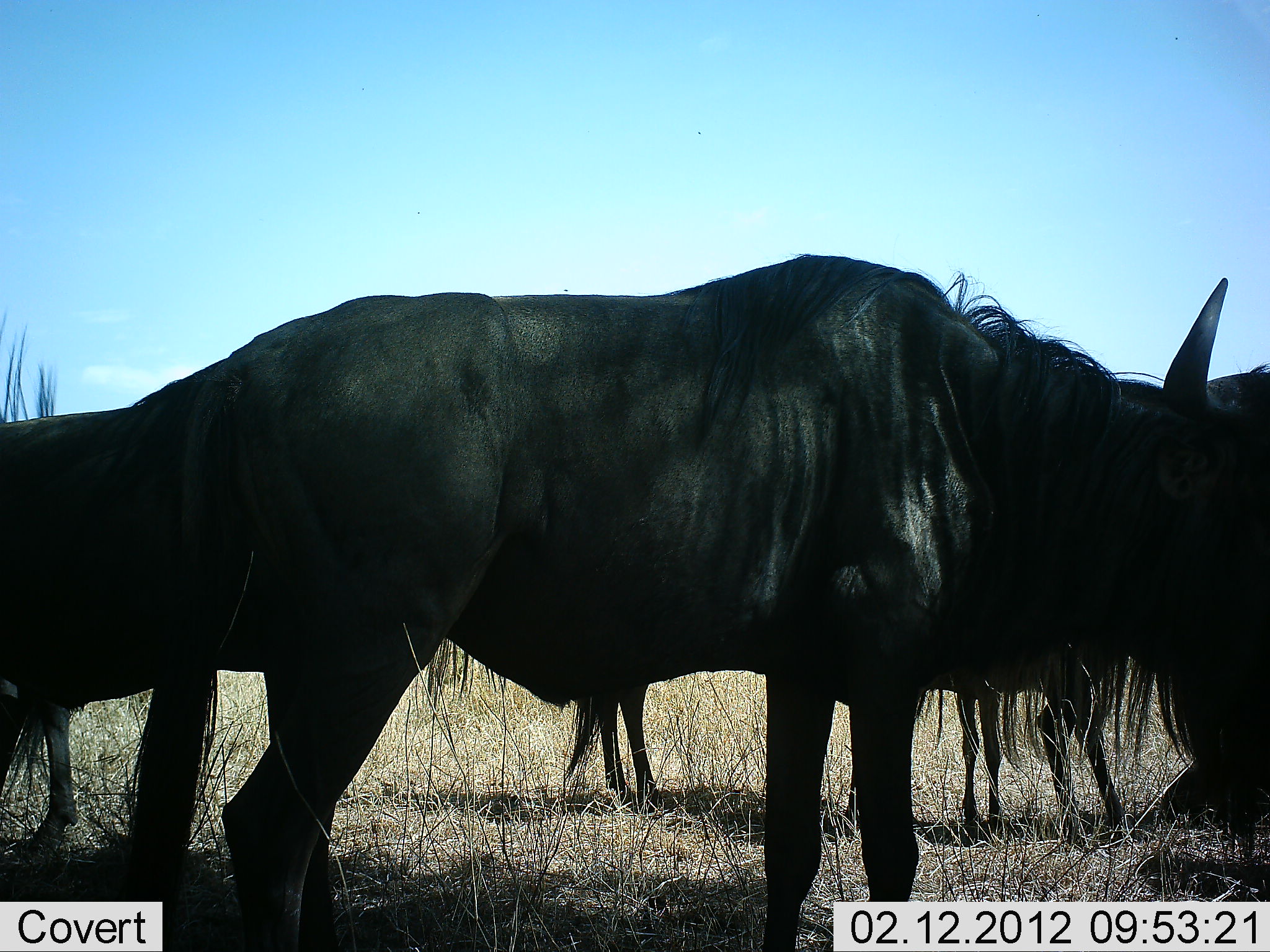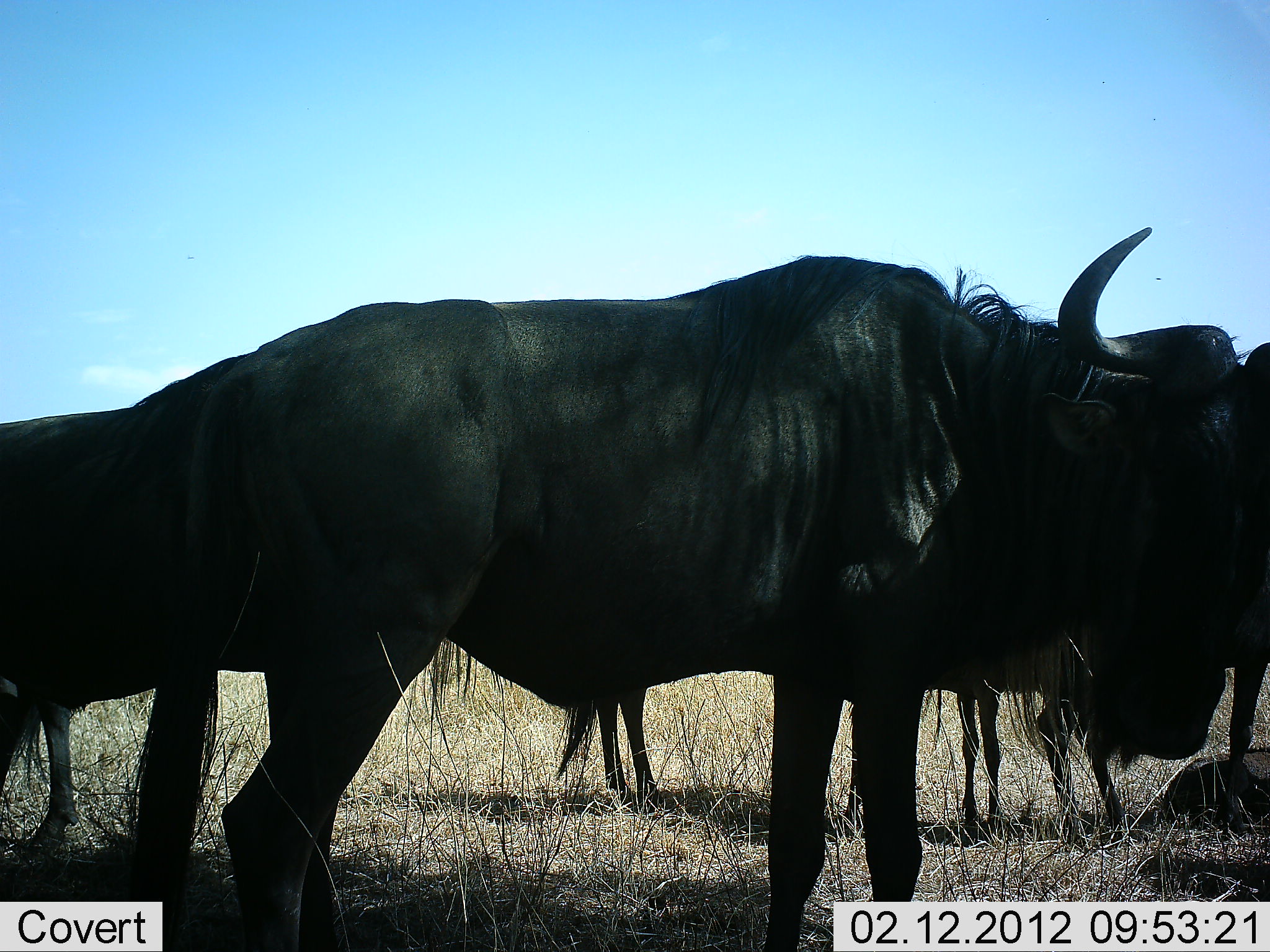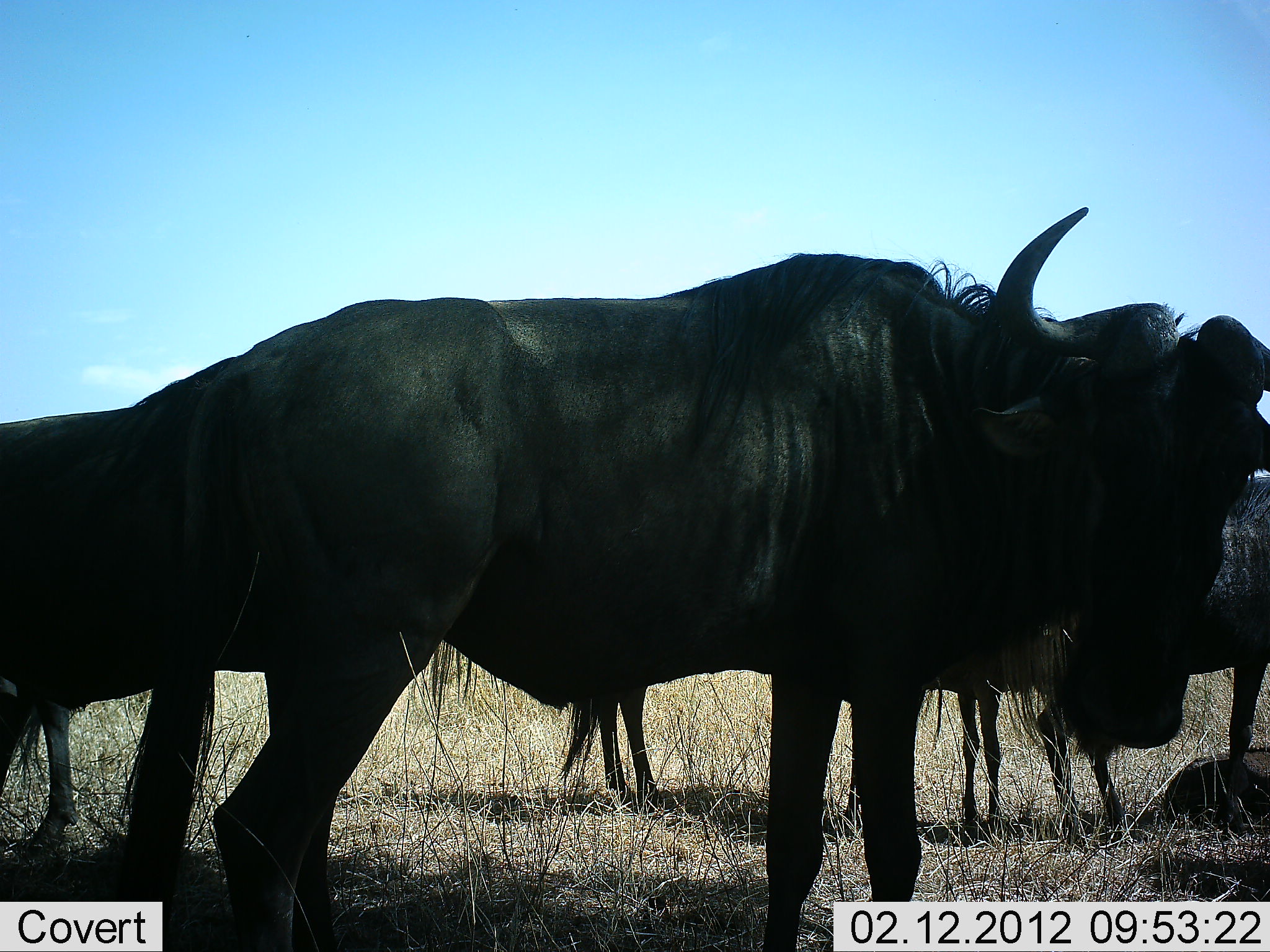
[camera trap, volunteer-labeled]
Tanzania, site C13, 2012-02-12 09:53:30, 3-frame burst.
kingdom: Animalia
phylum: Chordata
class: Mammalia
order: Artiodactyla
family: Bovidae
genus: Connochaetes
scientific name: Connochaetes taurinus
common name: blue wildebeest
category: wildebeest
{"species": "wildebeest (blue wildebeest) (Connochaetes taurinus)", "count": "4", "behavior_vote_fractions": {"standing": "95%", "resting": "25%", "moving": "5%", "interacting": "0%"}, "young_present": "15%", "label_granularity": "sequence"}